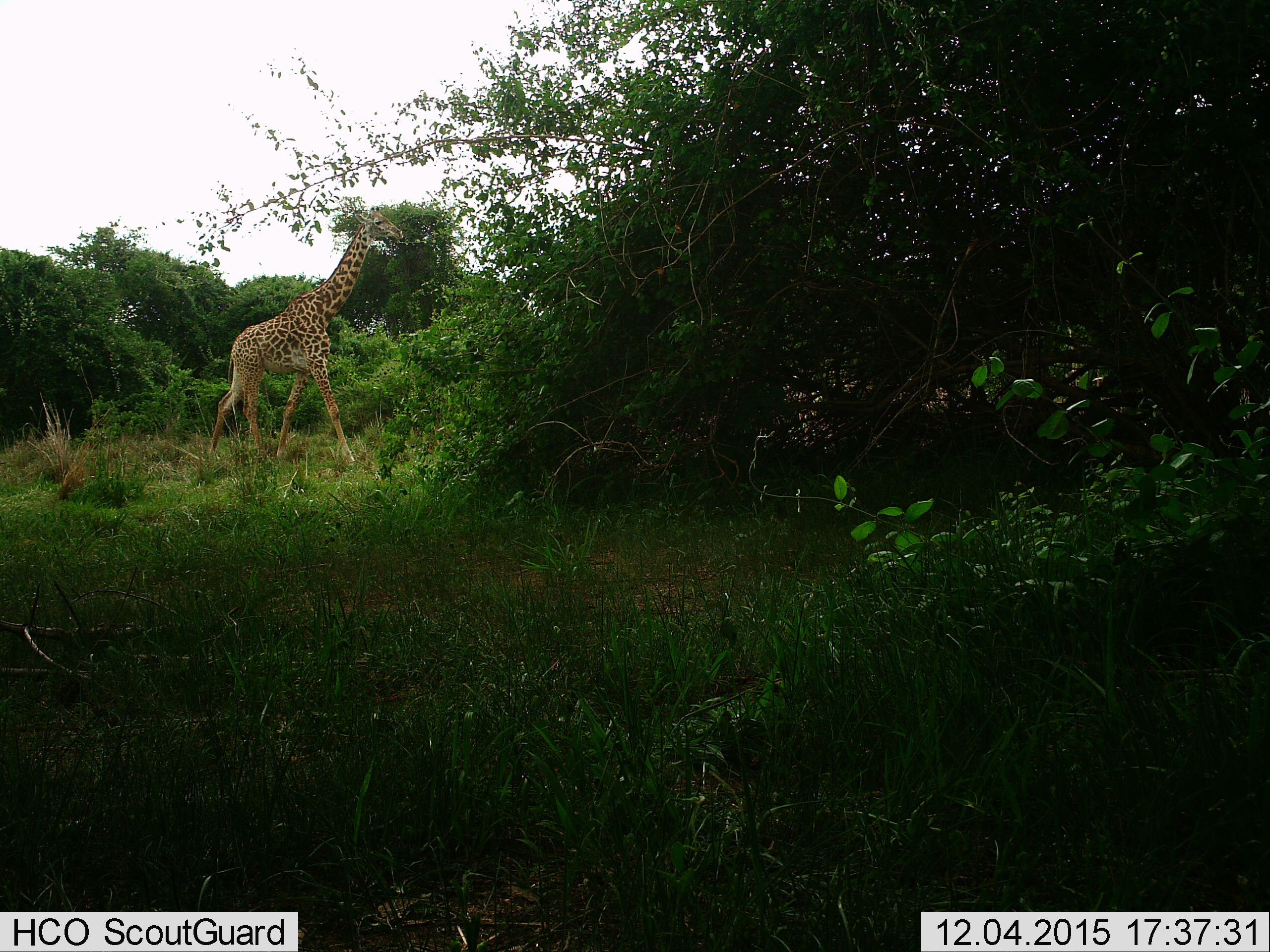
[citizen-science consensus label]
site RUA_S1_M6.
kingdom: Animalia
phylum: Chordata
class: Mammalia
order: Artiodactyla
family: Giraffidae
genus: Giraffa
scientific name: Giraffa camelopardalis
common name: giraffe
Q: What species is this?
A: Giraffe (Giraffa camelopardalis).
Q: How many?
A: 1.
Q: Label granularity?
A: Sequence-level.